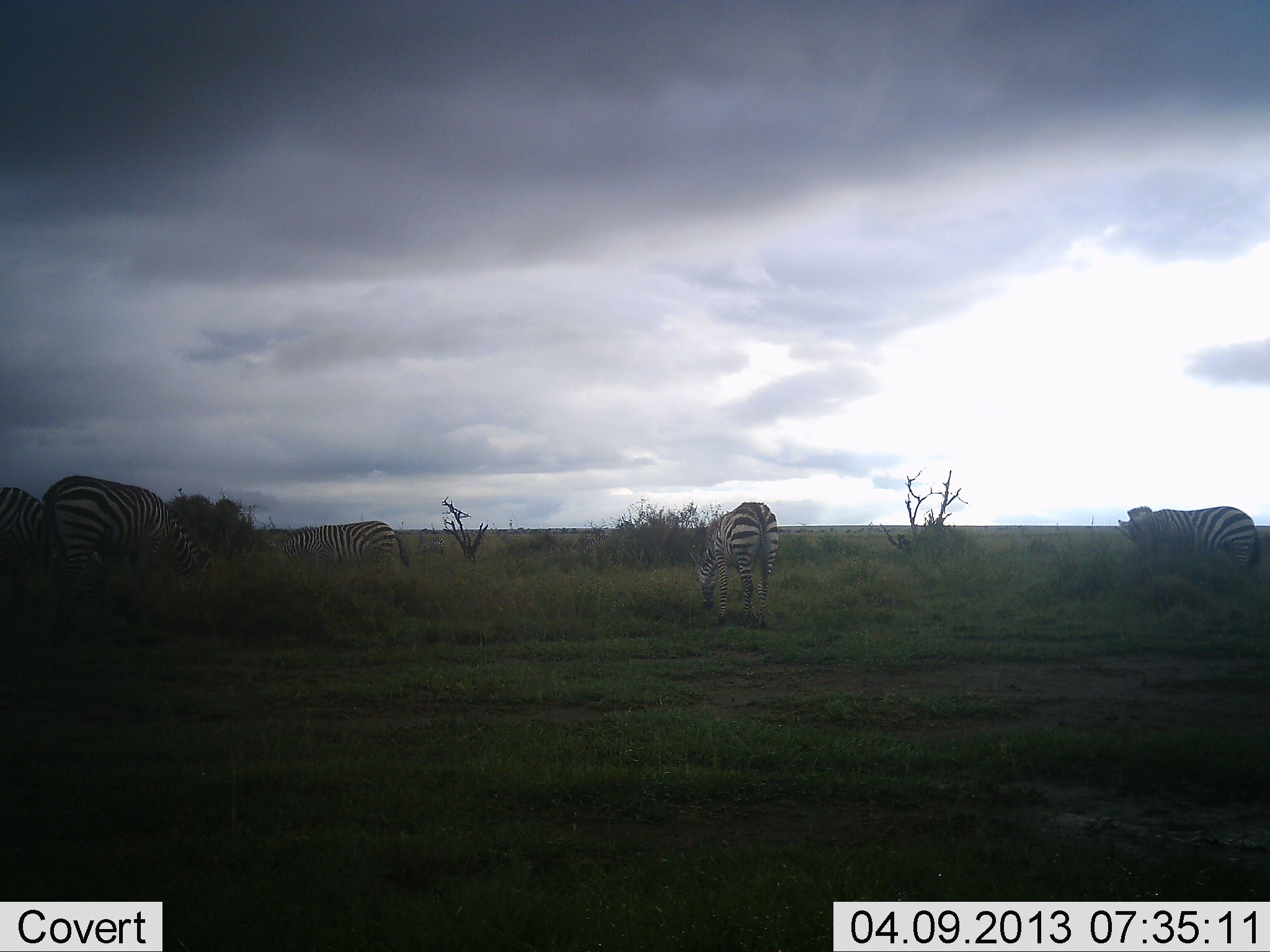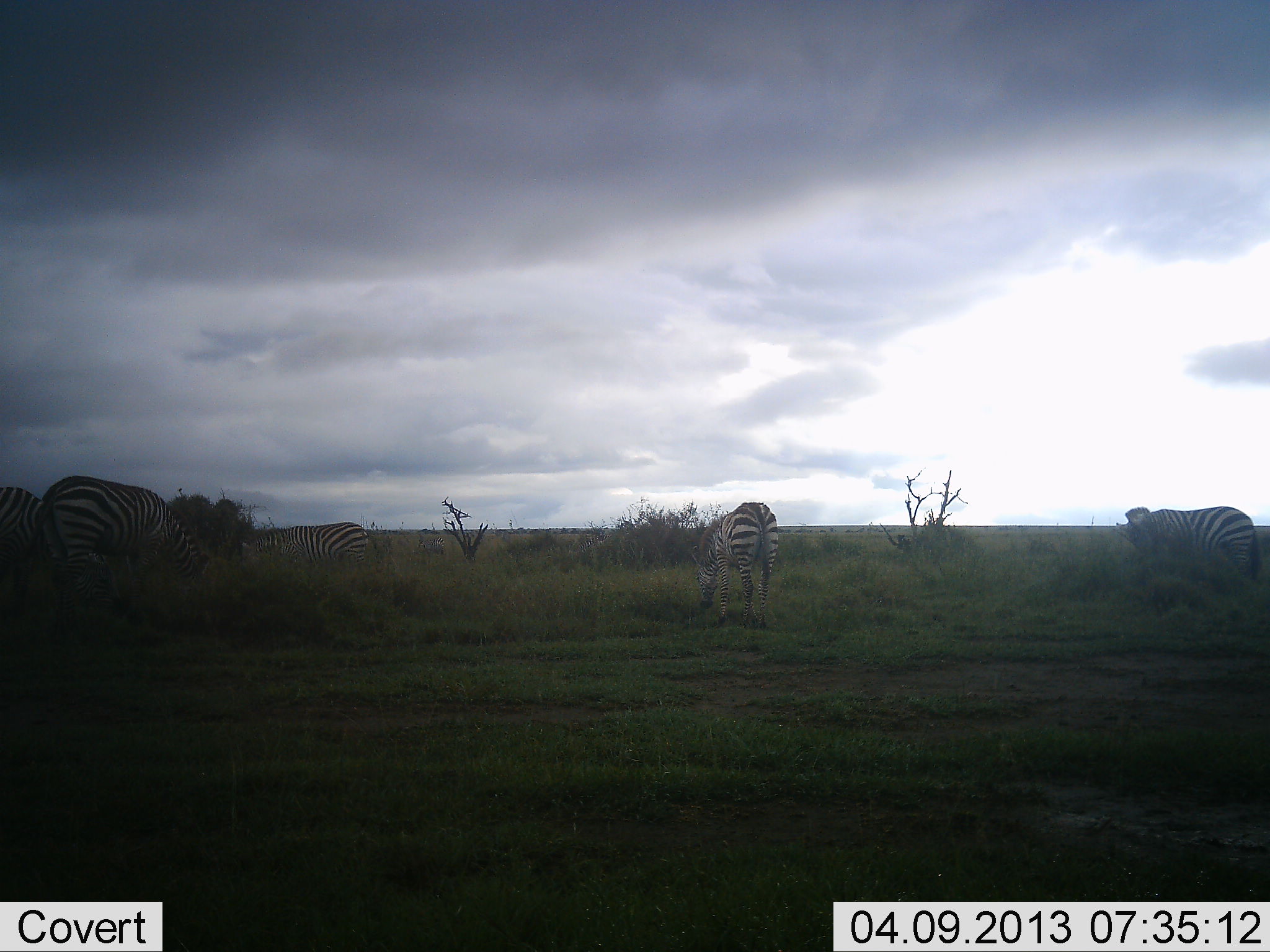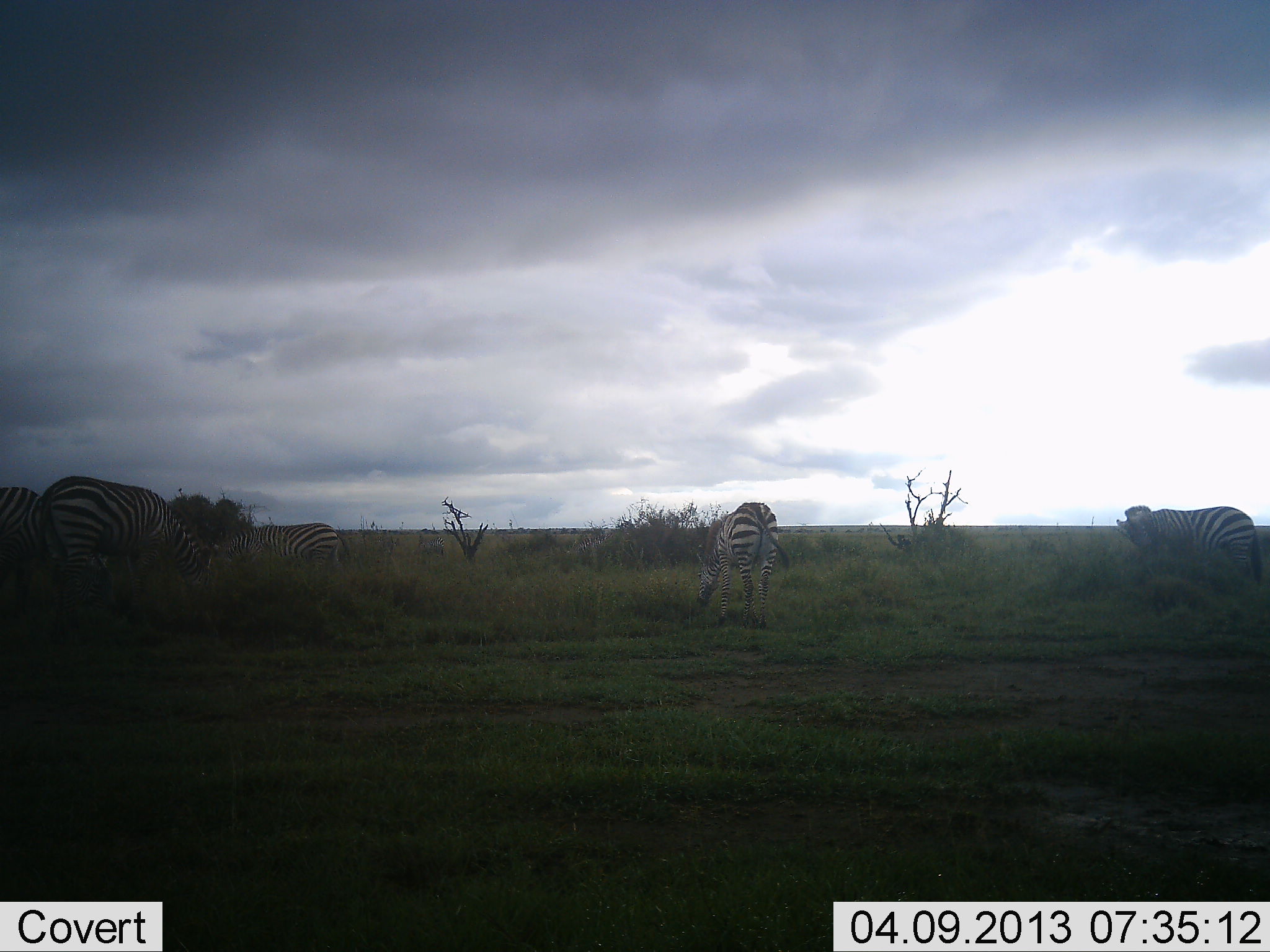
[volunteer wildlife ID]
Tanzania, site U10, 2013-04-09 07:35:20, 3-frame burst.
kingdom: Animalia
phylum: Chordata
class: Mammalia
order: Perissodactyla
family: Equidae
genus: Equus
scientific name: Equus quagga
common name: plains zebra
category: zebra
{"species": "zebra (plains zebra) (Equus quagga)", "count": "5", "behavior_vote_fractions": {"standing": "39%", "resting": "2%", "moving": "39%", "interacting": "0%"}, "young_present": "0%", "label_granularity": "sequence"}